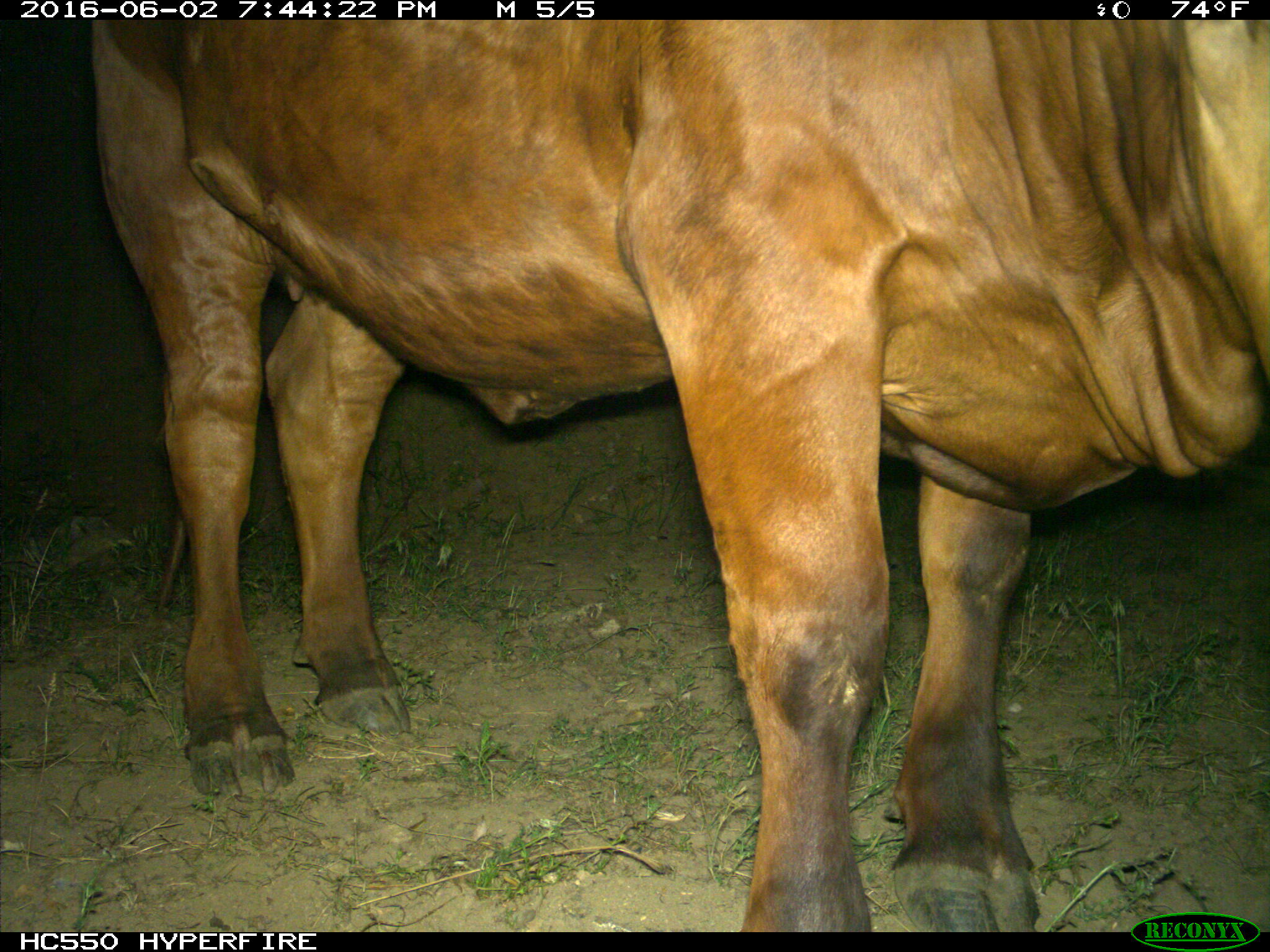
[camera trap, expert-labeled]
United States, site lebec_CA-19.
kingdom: Animalia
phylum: Chordata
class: Mammalia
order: Artiodactyla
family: Bovidae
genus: Bos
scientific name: Bos taurus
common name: domestic cow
Bos taurus (domestic cow).